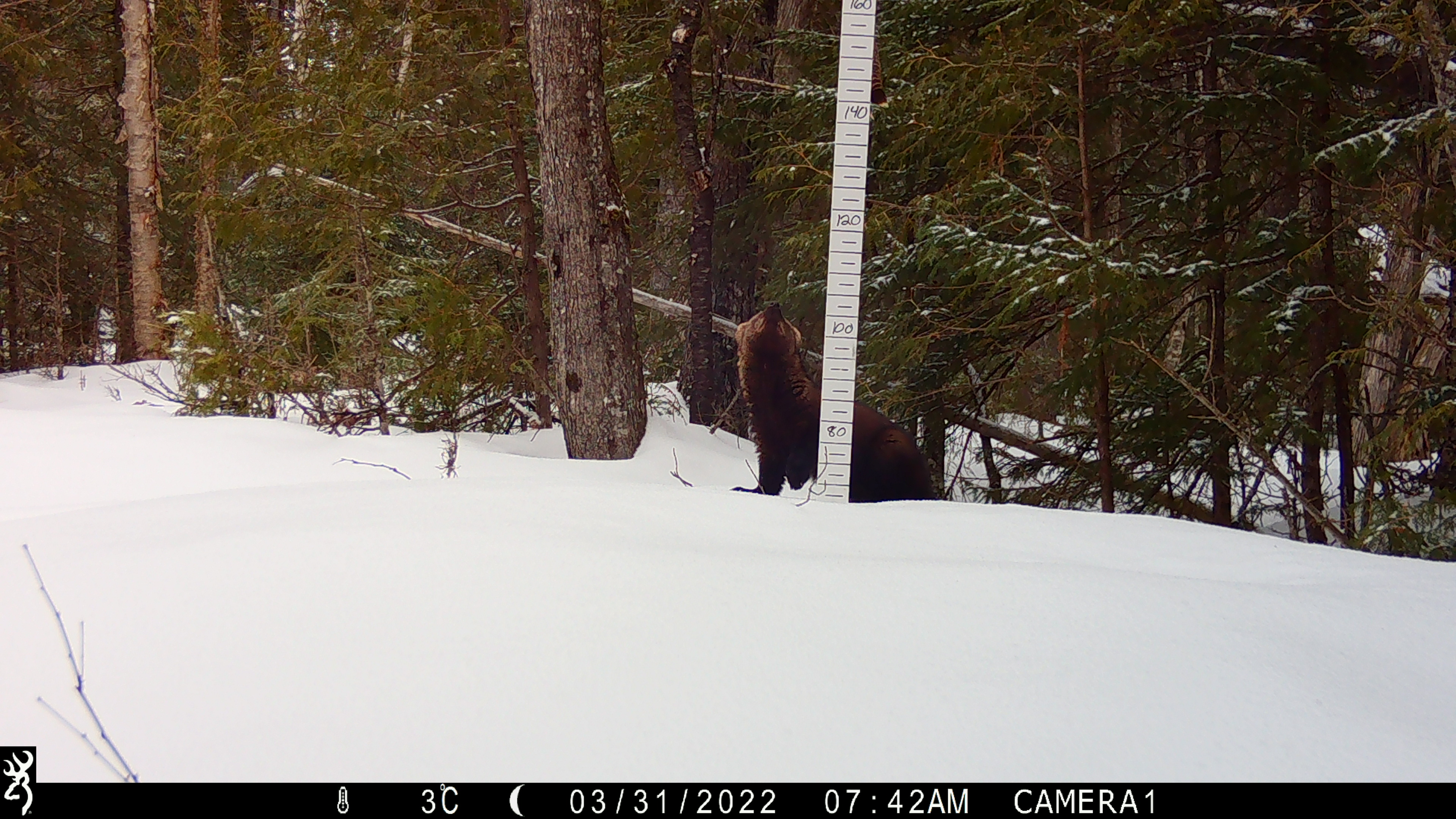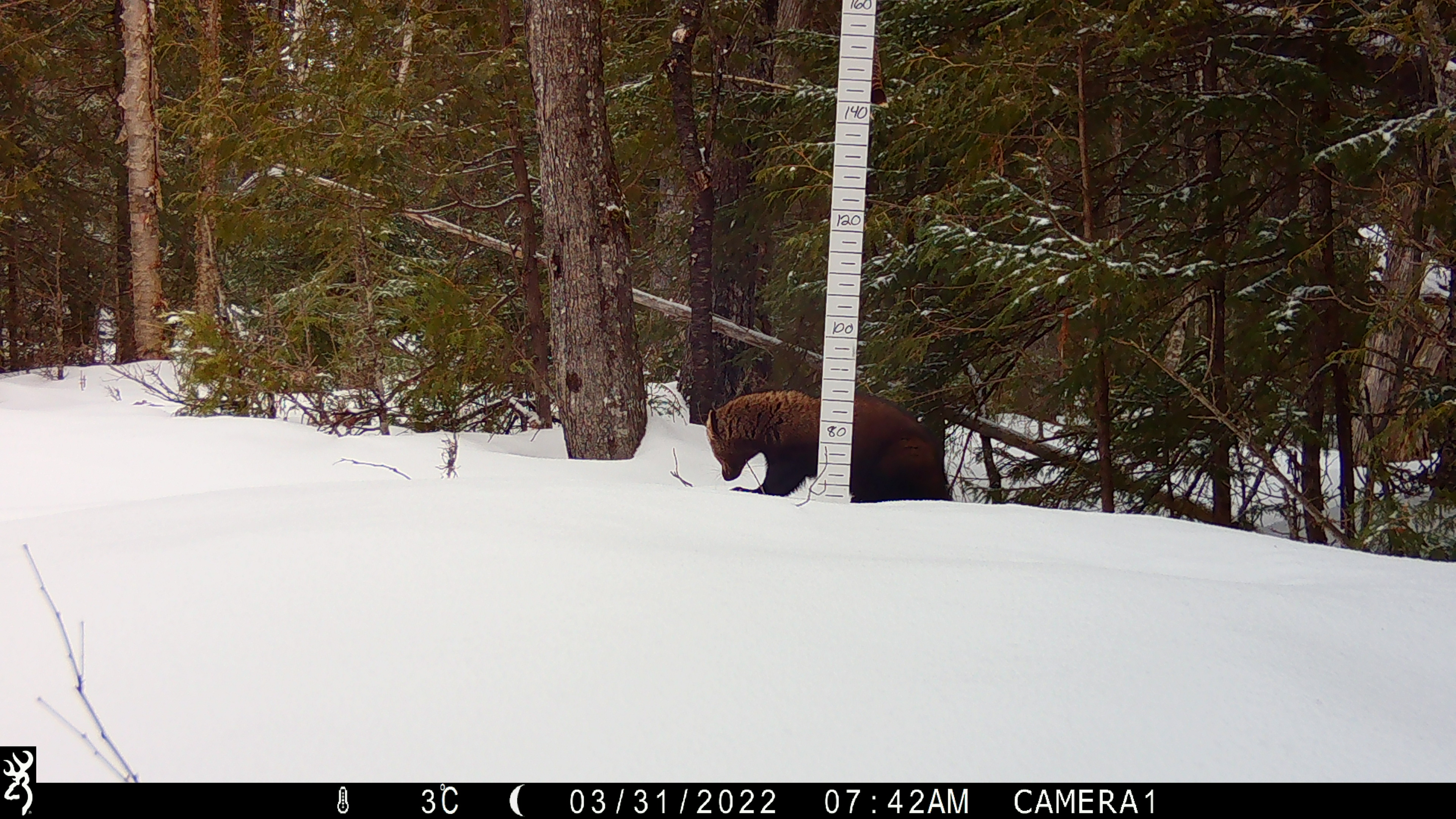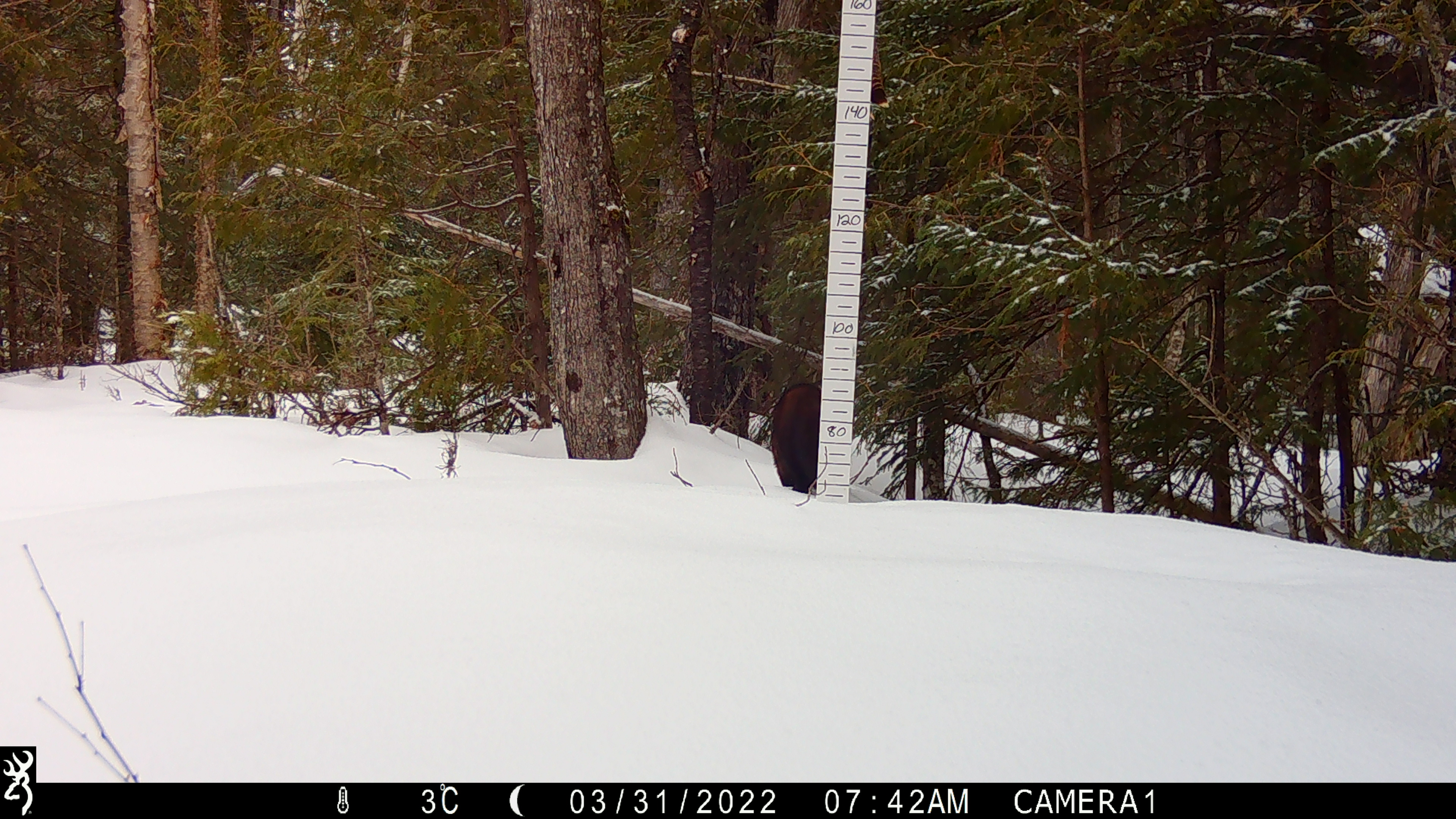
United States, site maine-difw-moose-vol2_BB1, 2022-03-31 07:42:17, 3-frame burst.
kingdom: Animalia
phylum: Chordata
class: Mammalia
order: Carnivora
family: Mustelidae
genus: Pekania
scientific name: Pekania pennanti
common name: fisher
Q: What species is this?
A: Fisher (Pekania pennanti).